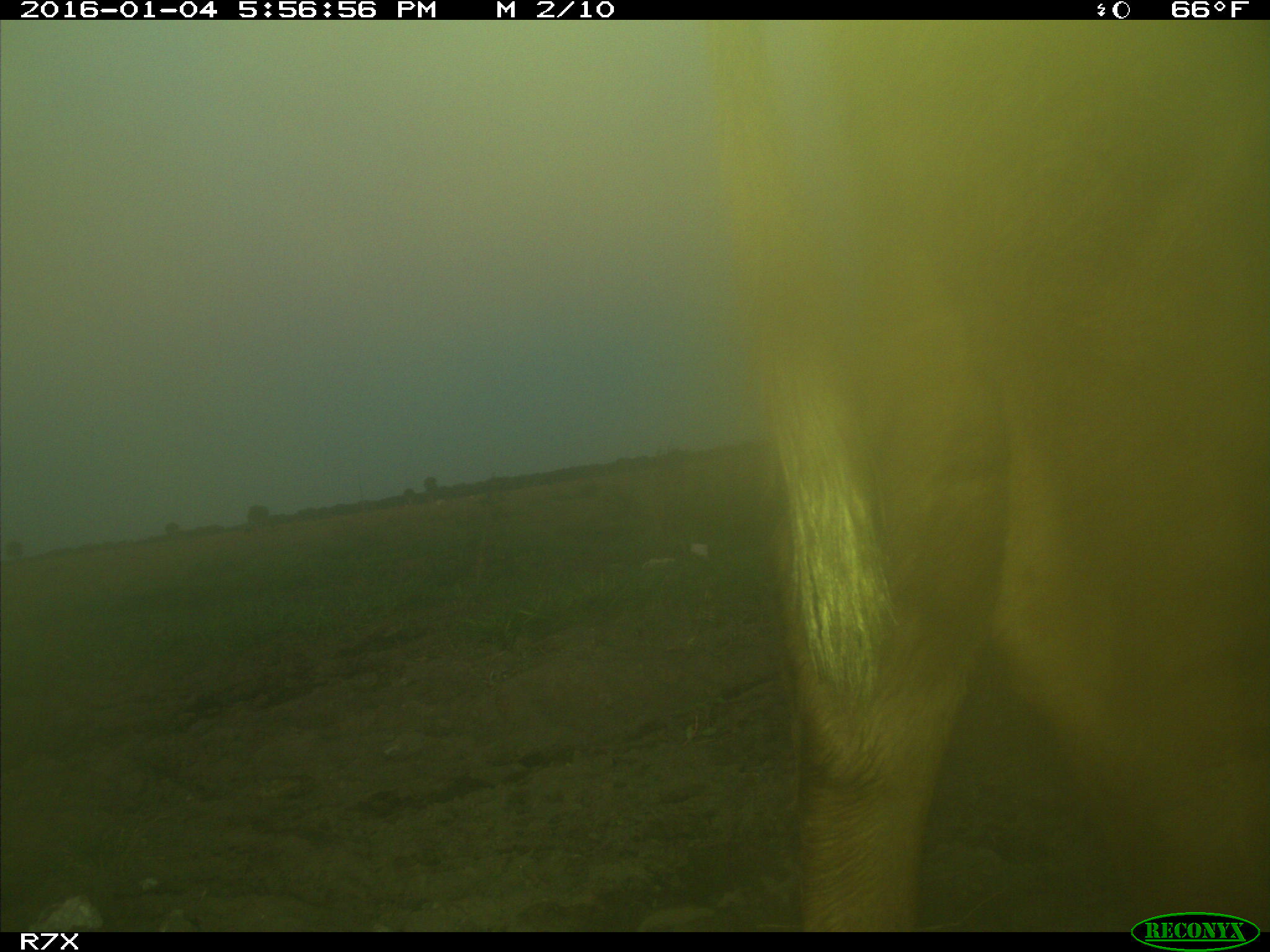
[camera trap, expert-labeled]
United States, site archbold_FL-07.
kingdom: Animalia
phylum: Chordata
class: Mammalia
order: Artiodactyla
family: Bovidae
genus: Bos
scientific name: Bos taurus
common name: domestic cow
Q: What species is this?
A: Bos taurus (domestic cow).